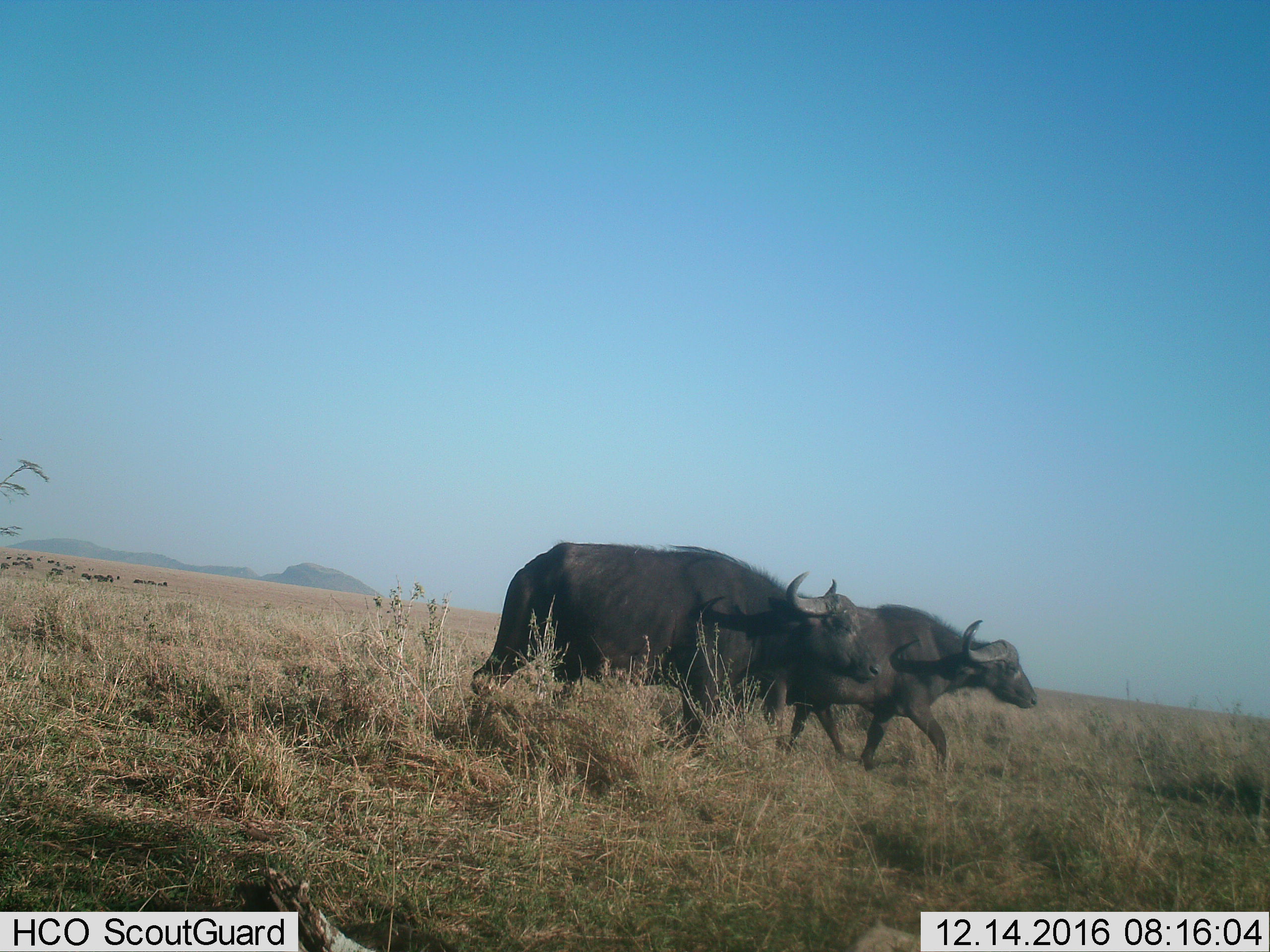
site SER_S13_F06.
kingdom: Animalia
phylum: Chordata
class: Mammalia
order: Artiodactyla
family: Bovidae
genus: Syncerus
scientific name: Syncerus caffer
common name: african buffalo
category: buffalo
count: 2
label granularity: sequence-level